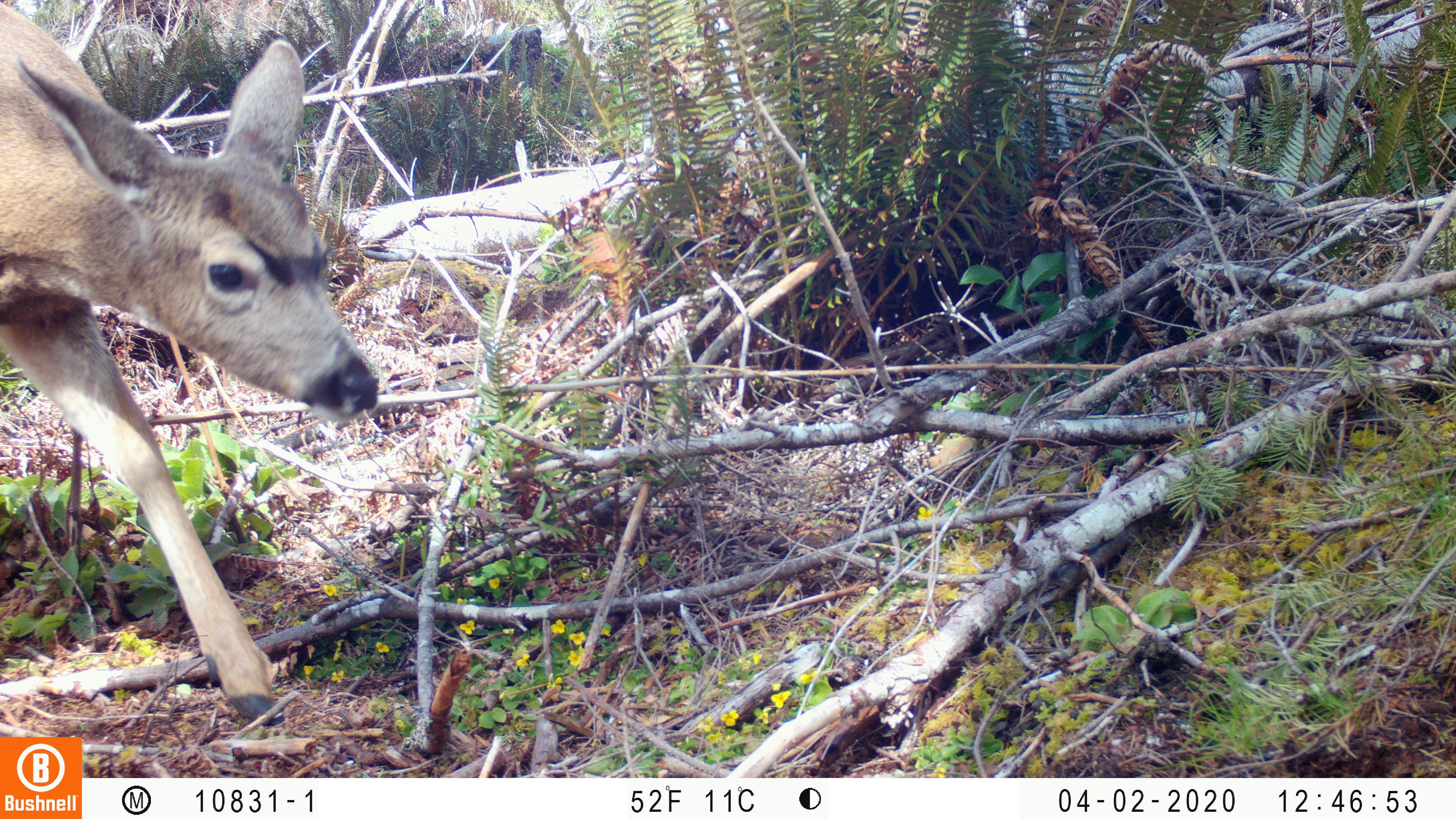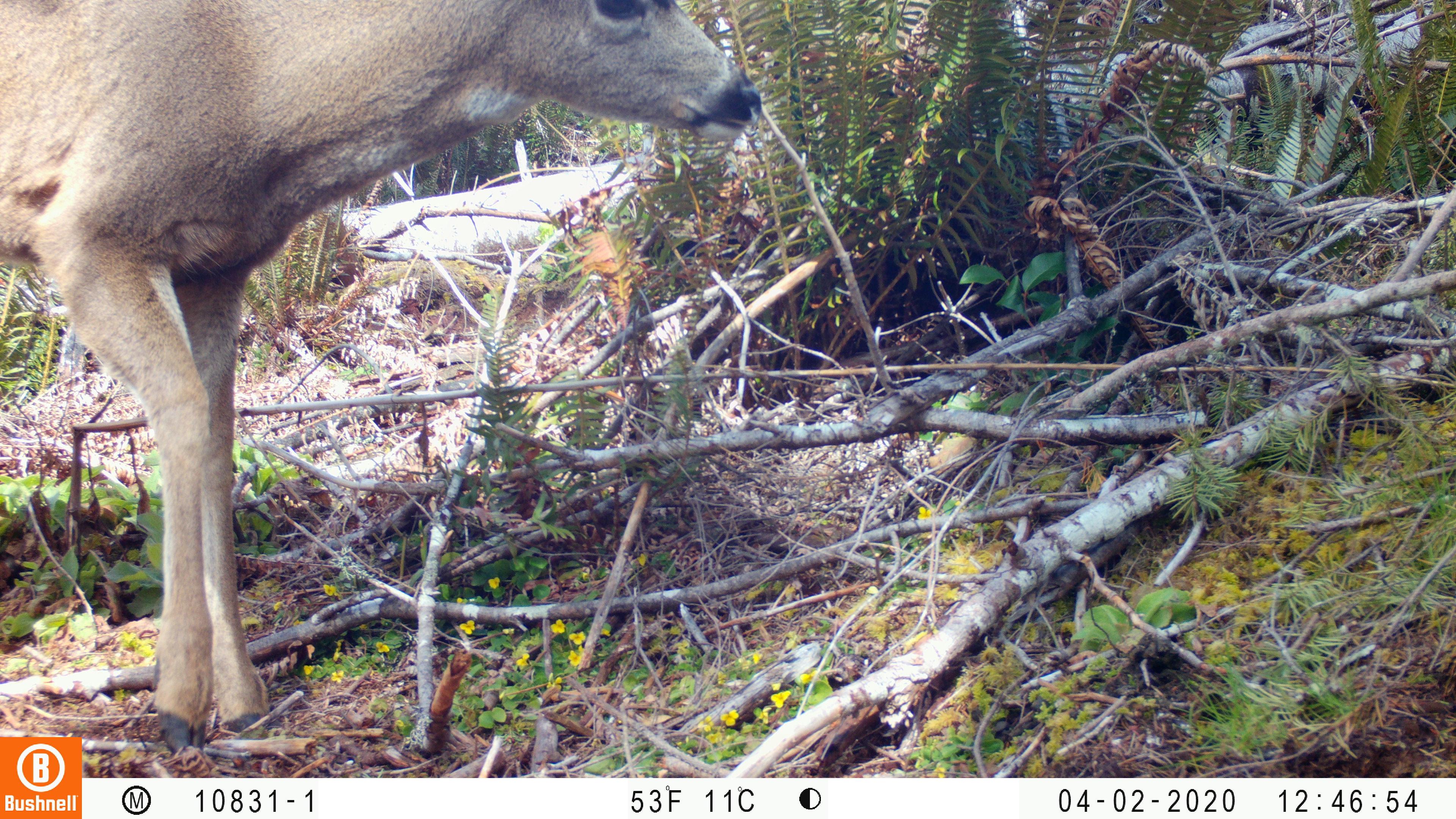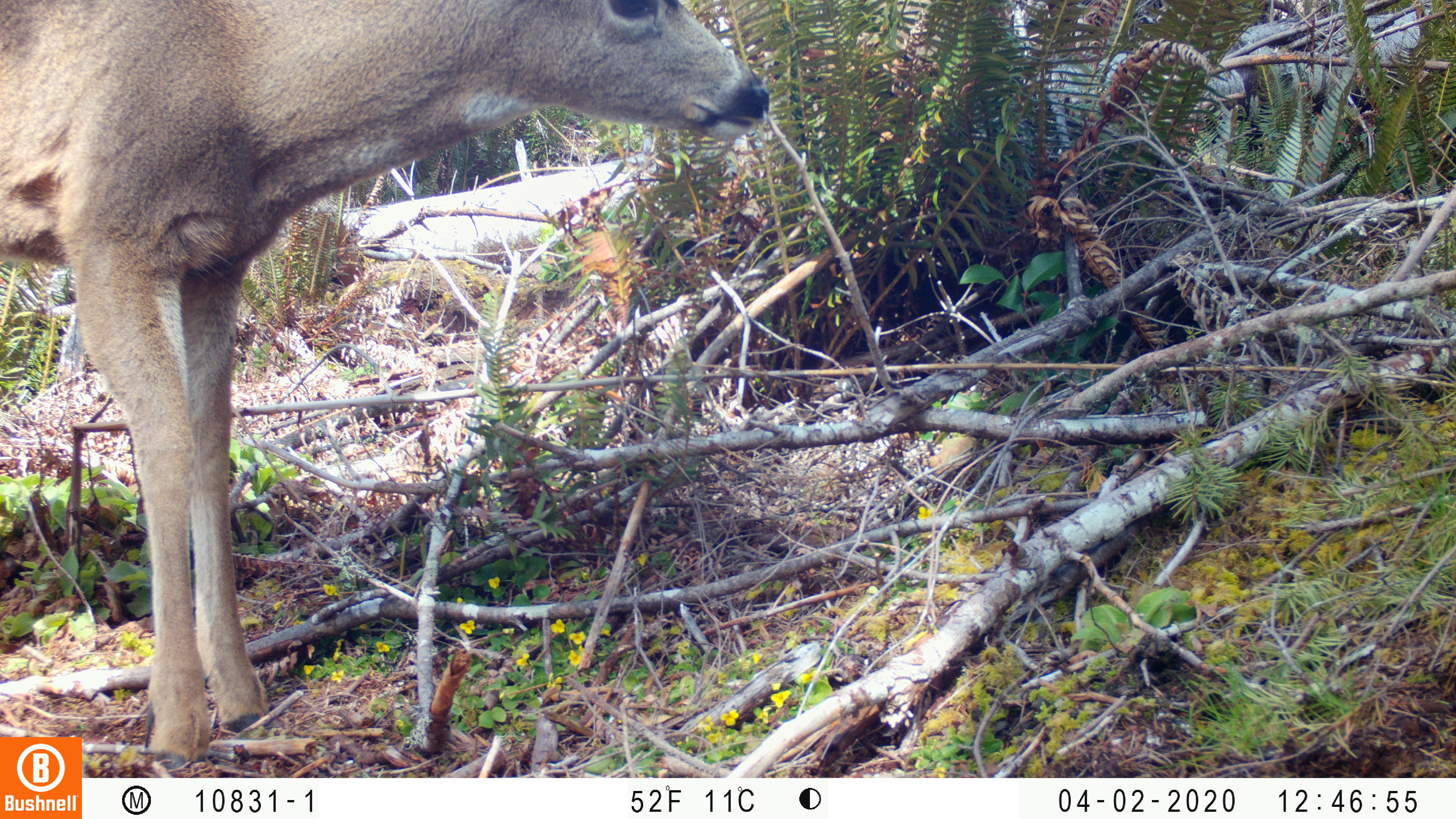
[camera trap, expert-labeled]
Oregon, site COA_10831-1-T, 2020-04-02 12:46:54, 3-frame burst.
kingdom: Animalia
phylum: Chordata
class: Mammalia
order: Artiodactyla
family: Cervidae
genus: Odocoileus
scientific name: Odocoileus hemionus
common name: black-tailed deer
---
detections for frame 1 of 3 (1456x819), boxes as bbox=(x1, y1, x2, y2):
black-tailed deer: bbox=(2, 1, 402, 734)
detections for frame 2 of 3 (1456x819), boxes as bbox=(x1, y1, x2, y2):
black-tailed deer: bbox=(4, 0, 783, 732)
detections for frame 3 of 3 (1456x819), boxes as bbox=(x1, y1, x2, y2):
black-tailed deer: bbox=(0, 0, 781, 732)